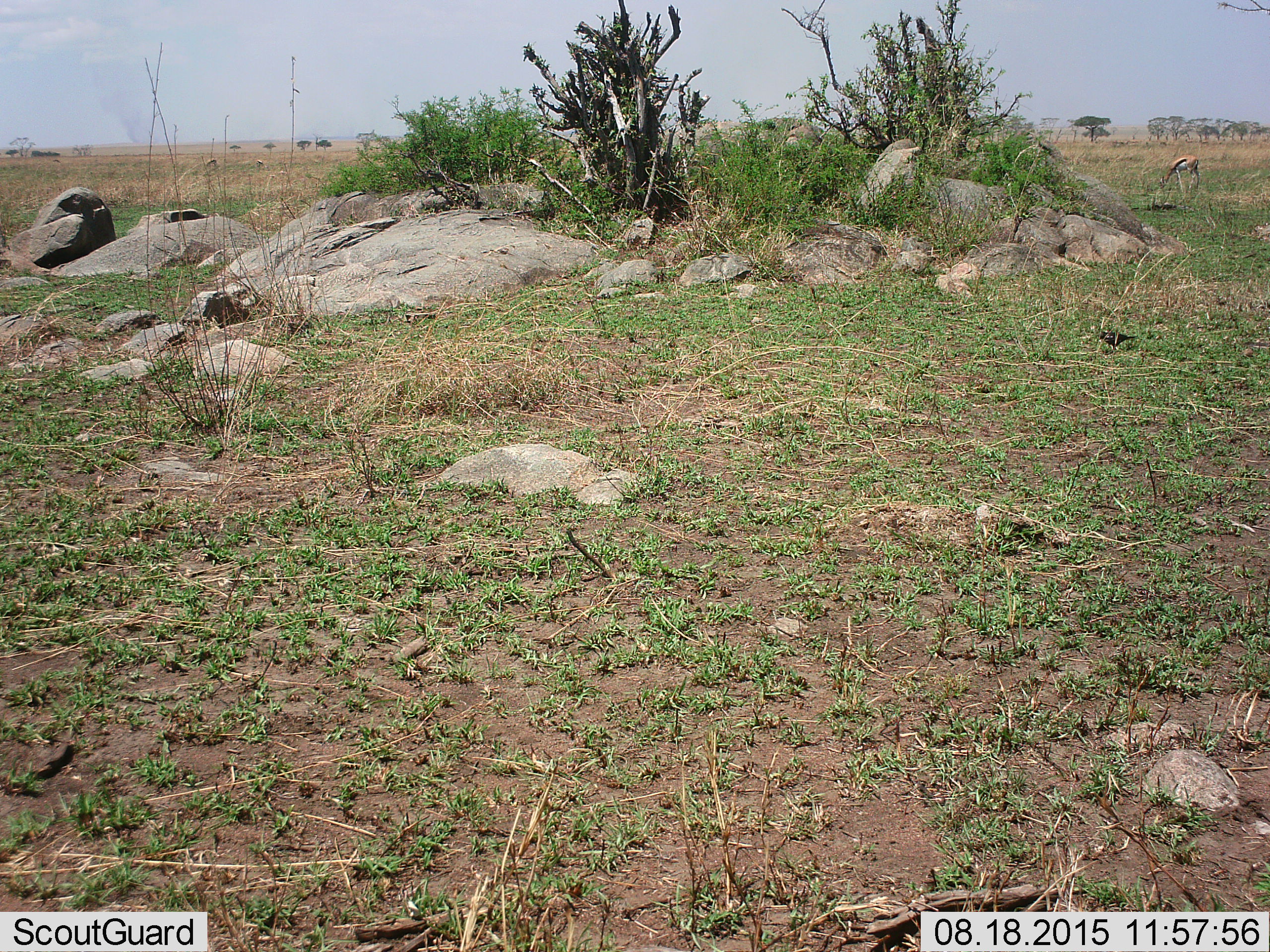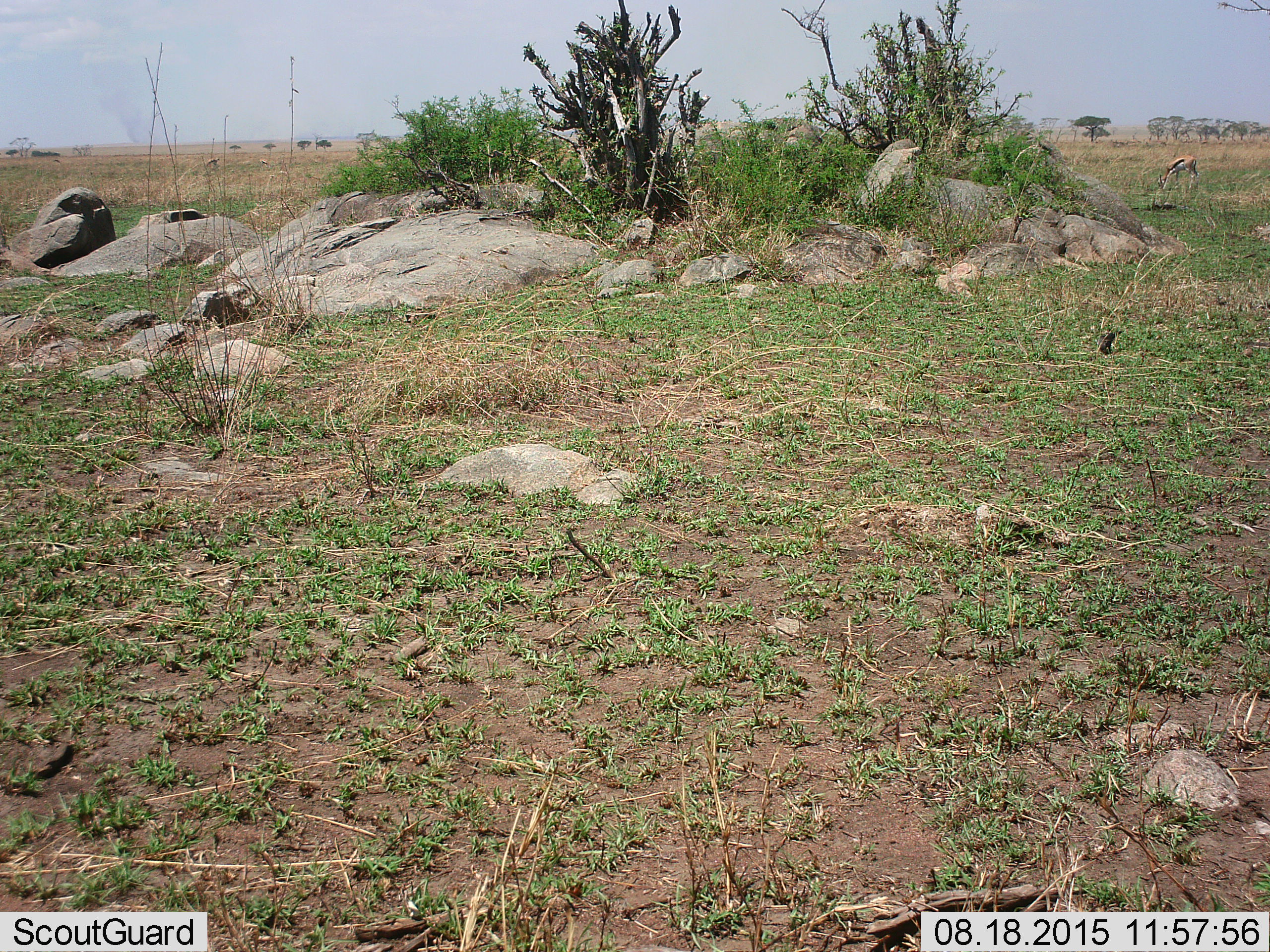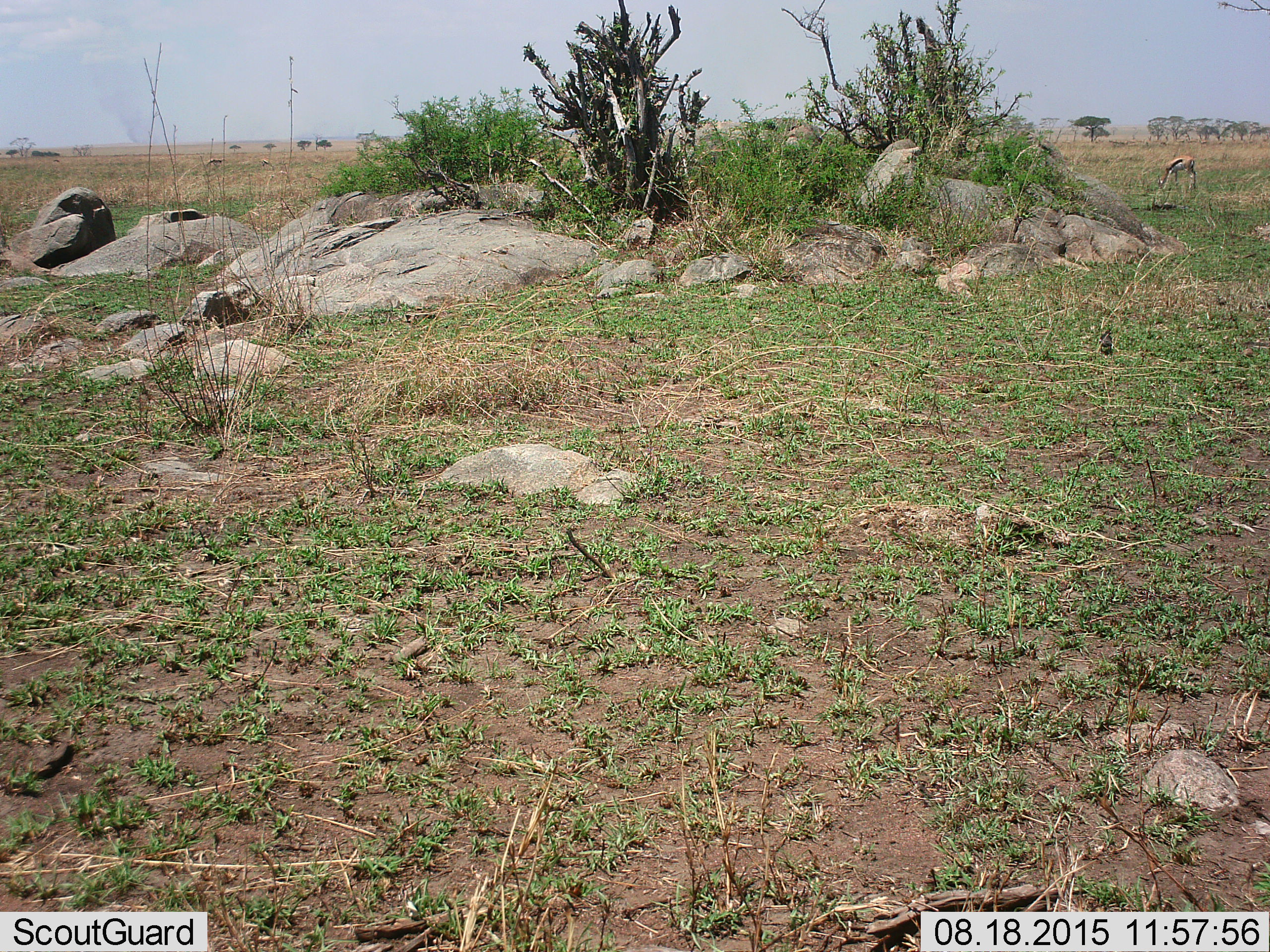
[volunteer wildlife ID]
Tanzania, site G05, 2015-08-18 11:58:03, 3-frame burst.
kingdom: Animalia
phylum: Chordata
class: Aves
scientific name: Aves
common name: bird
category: otherbird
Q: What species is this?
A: Otherbird (bird) (Aves).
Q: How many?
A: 1.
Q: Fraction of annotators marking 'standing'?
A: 33%.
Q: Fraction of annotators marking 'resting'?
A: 0%.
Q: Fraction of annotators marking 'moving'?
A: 22%.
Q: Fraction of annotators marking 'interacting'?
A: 0%.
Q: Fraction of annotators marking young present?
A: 0%.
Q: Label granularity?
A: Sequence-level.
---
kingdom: Animalia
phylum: Chordata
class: Mammalia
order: Artiodactyla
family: Bovidae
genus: Eudorcas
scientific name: Eudorcas thomsonii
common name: thomson's gazelle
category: gazellethomsons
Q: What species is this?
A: Gazellethomsons (thomson's gazelle) (Eudorcas thomsonii).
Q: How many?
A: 1.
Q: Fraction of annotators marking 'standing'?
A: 28%.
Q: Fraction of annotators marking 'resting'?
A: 0%.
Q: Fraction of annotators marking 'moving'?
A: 11%.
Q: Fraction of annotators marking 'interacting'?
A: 0%.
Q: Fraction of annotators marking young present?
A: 6%.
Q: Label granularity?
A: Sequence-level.